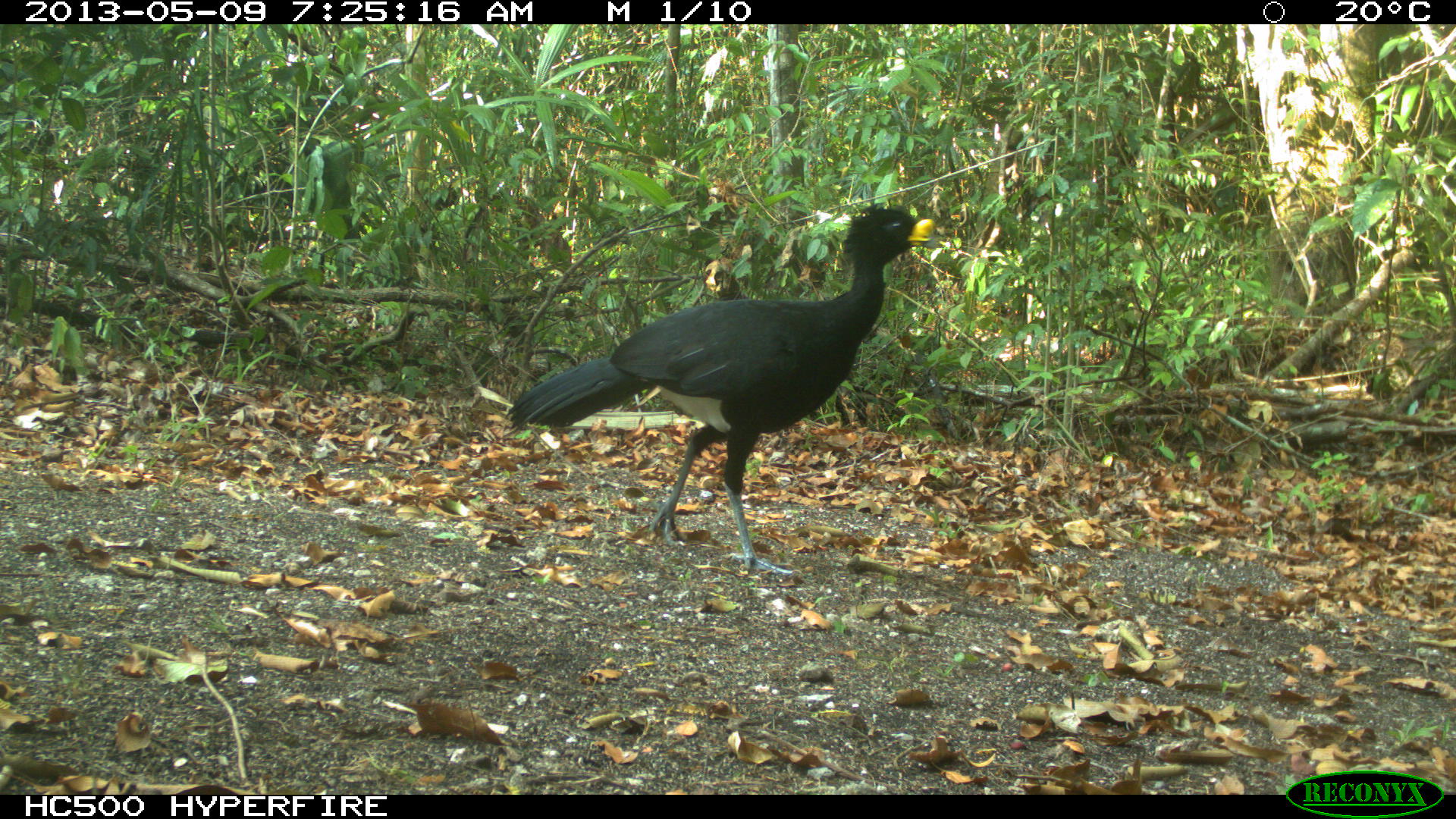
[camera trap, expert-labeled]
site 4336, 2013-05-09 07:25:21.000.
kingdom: Animalia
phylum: Chordata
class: Aves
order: Galliformes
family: Cracidae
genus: Crax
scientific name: Crax rubra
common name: great curassow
Crax rubra (great curassow), count 1.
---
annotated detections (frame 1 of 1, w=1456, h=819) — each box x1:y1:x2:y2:
crax rubra: 504:204:935:573